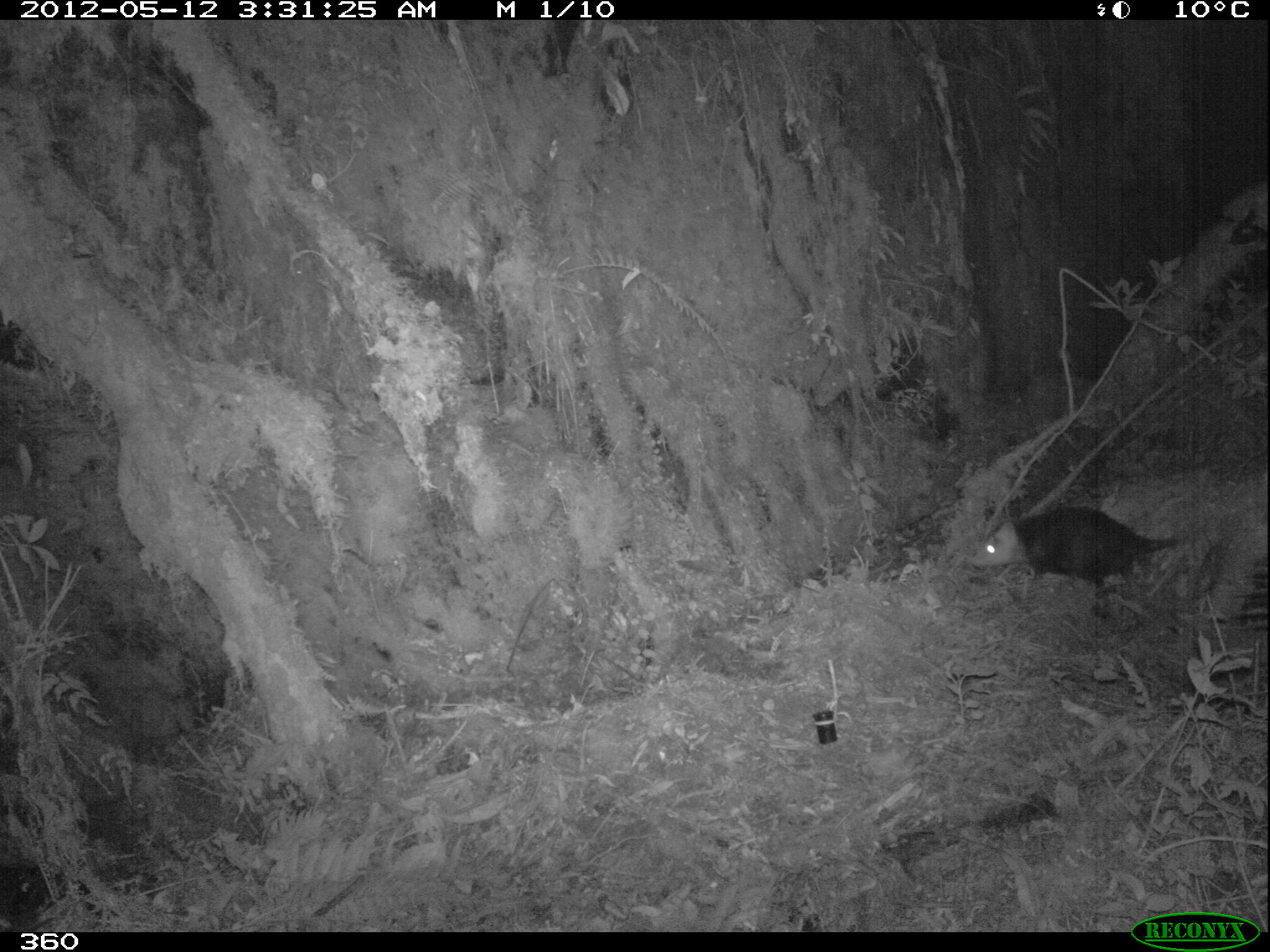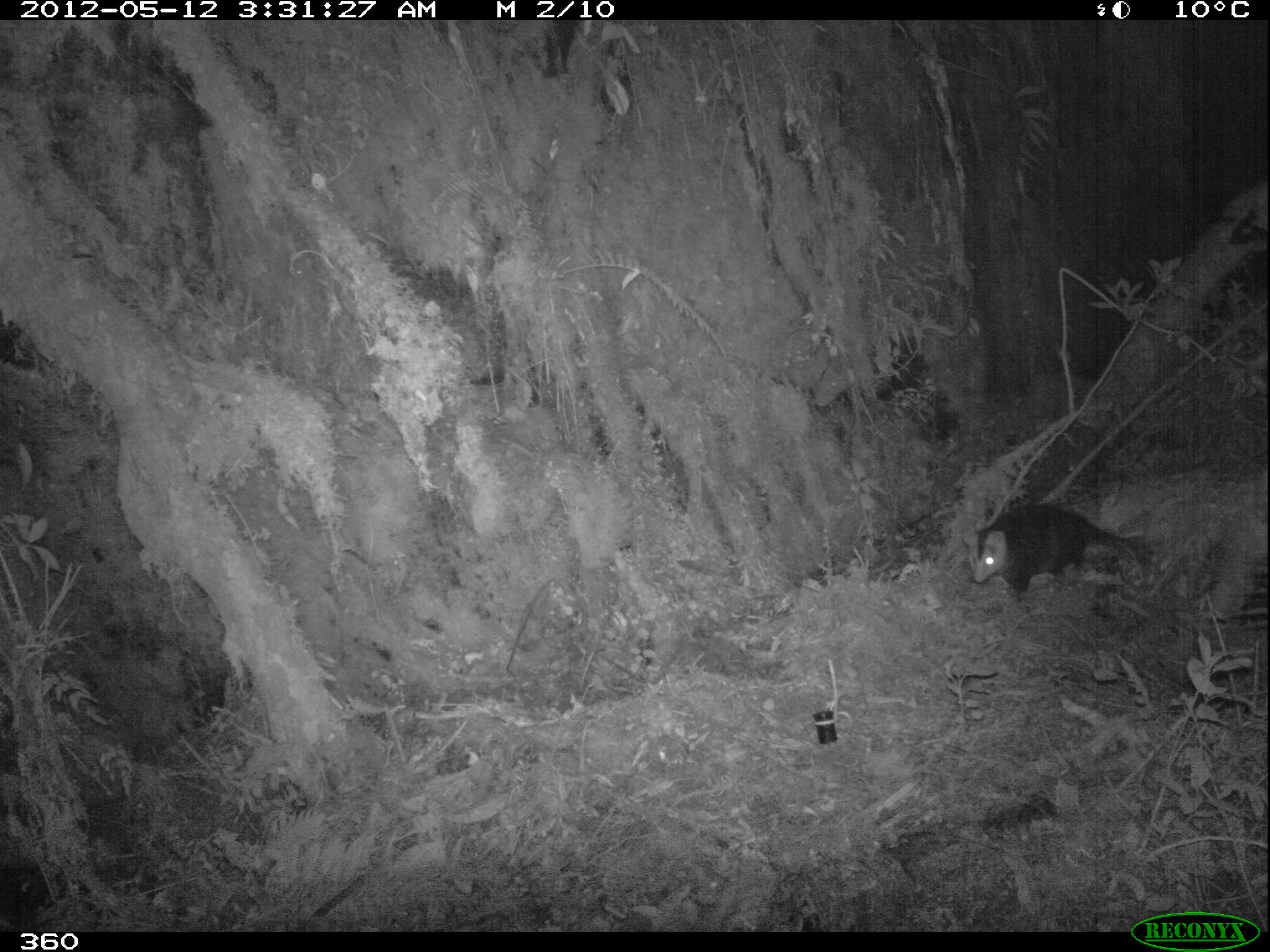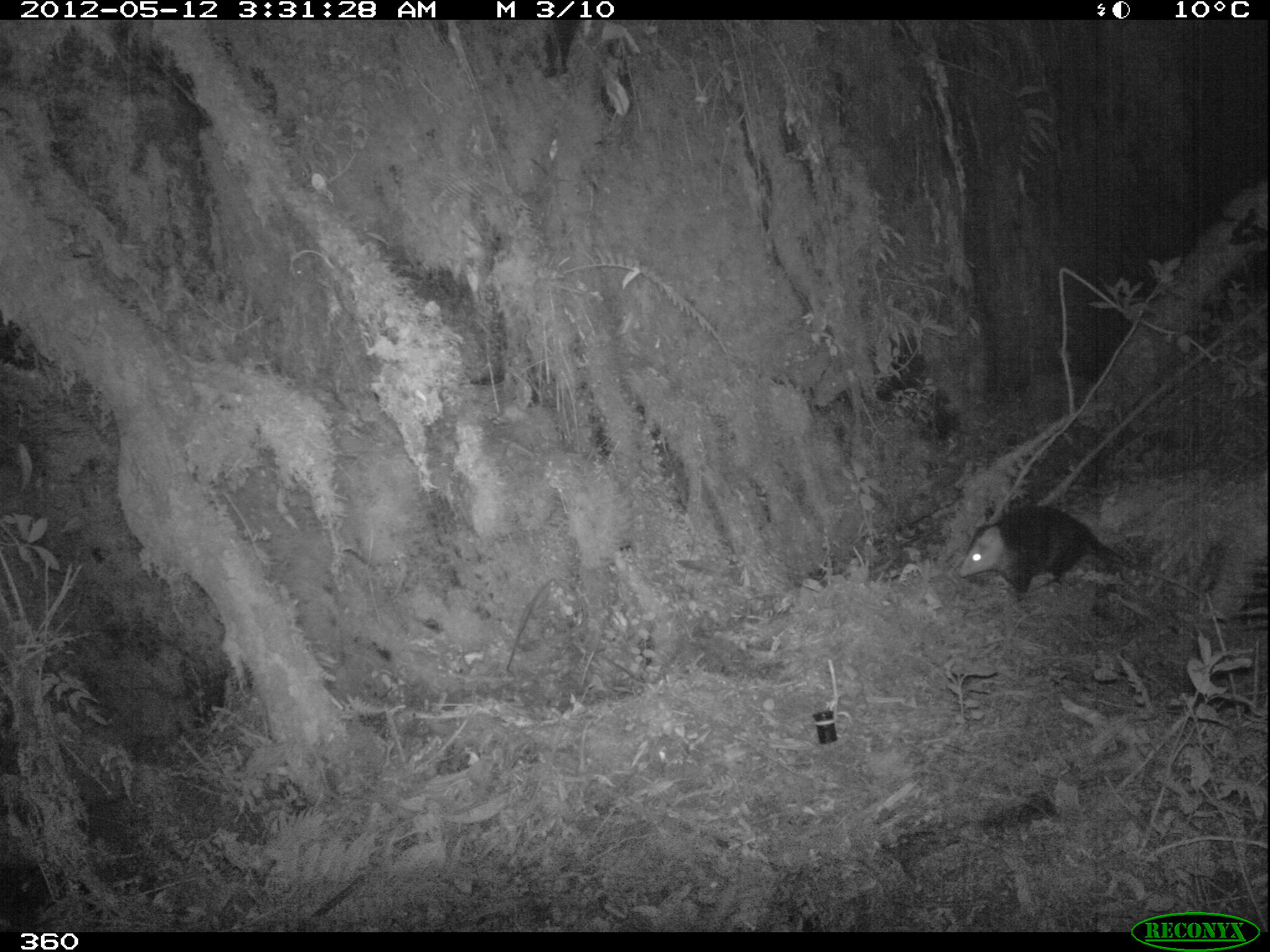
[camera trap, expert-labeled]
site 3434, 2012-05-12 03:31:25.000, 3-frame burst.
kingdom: Animalia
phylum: Chordata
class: Mammalia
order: Didelphimorphia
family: Didelphidae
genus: Didelphis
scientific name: Didelphis pernigra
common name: andean white-eared opossum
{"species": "Didelphis pernigra (andean white-eared opossum)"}